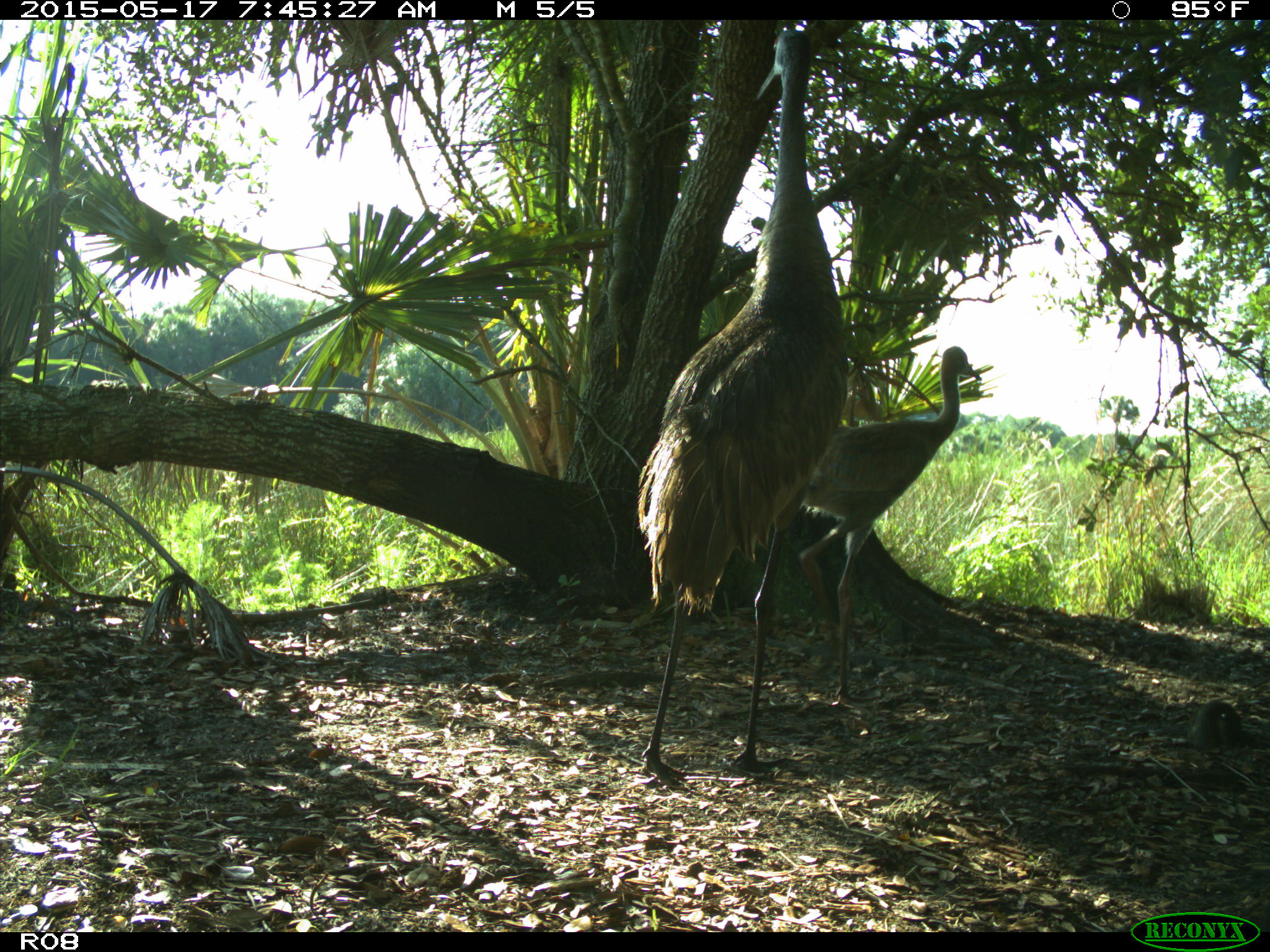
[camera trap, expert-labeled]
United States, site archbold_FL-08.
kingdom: Animalia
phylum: Chordata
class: Aves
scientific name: Aves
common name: birds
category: unidentified bird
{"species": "unidentified bird (birds) (Aves)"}